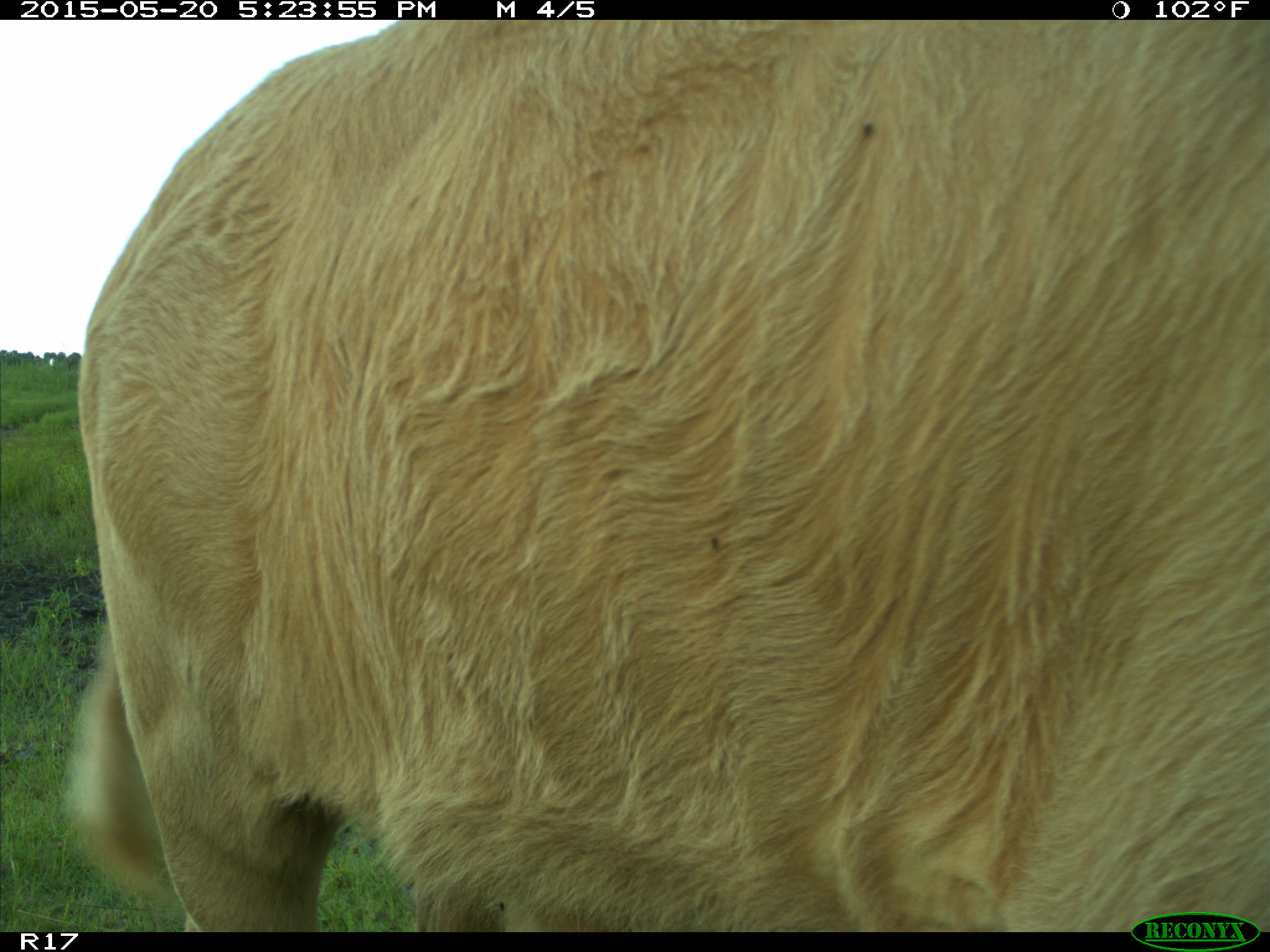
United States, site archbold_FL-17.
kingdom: Animalia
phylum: Chordata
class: Mammalia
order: Artiodactyla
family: Bovidae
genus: Bos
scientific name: Bos taurus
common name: domestic cow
Bos taurus (domestic cow).